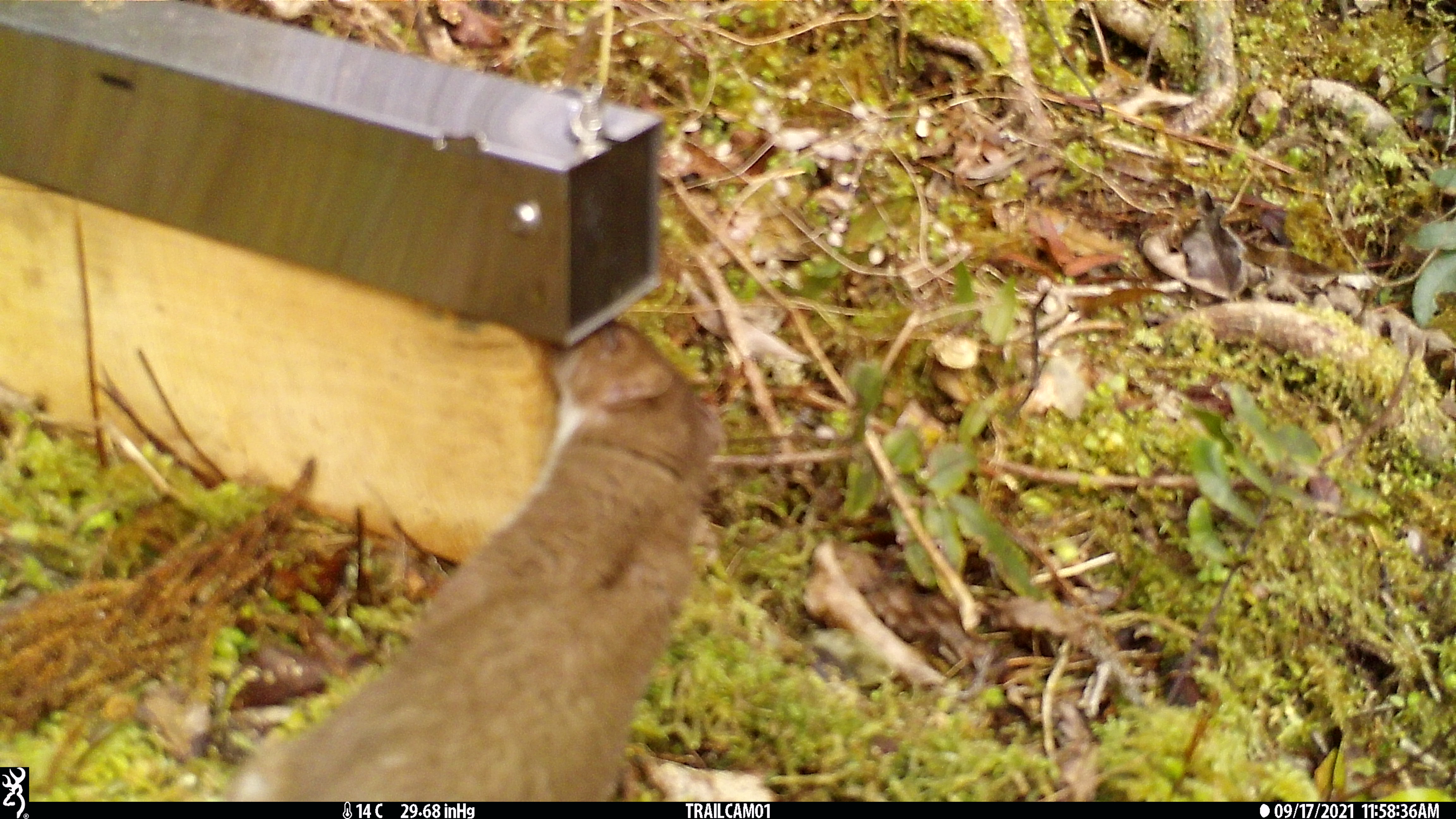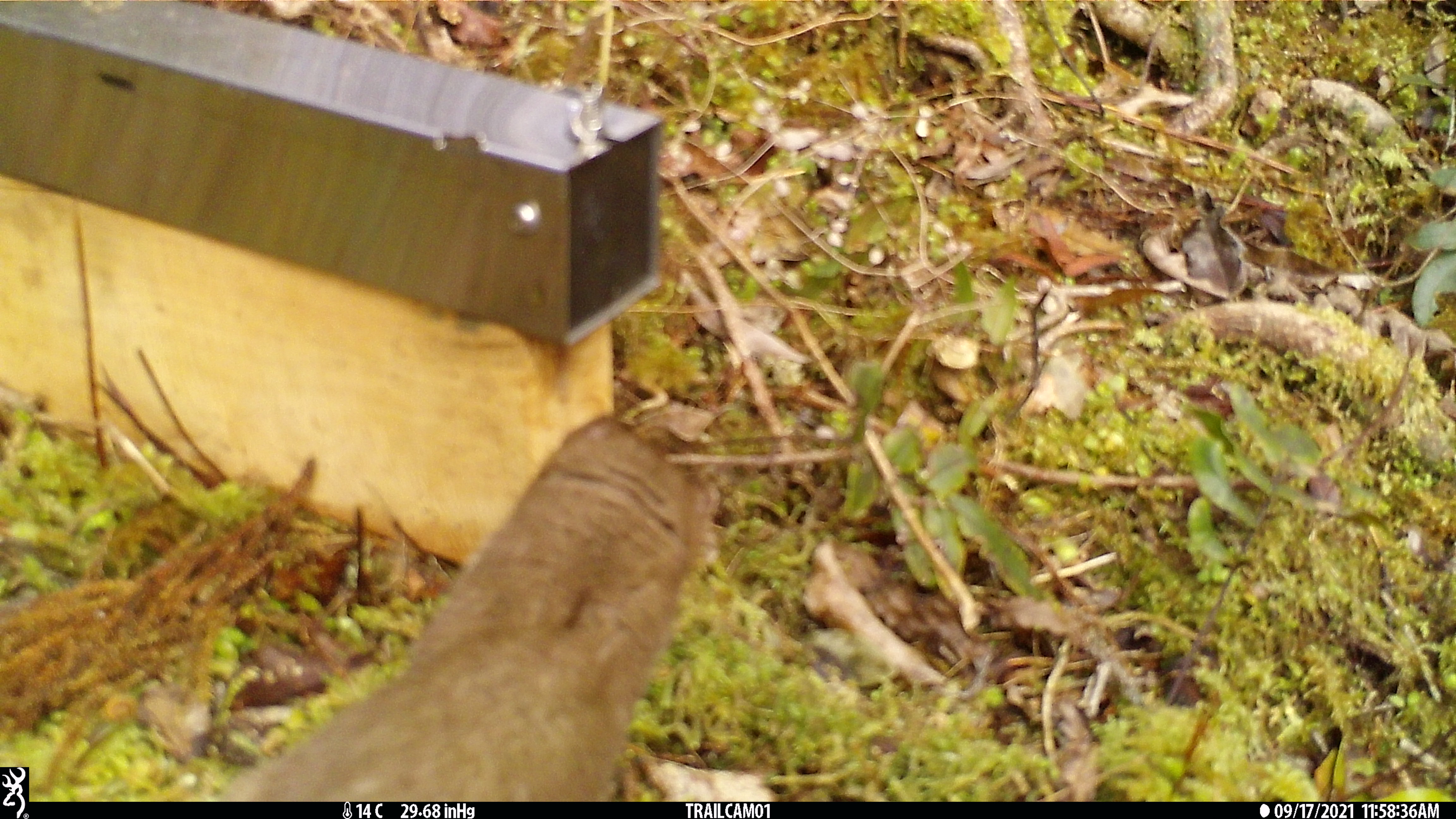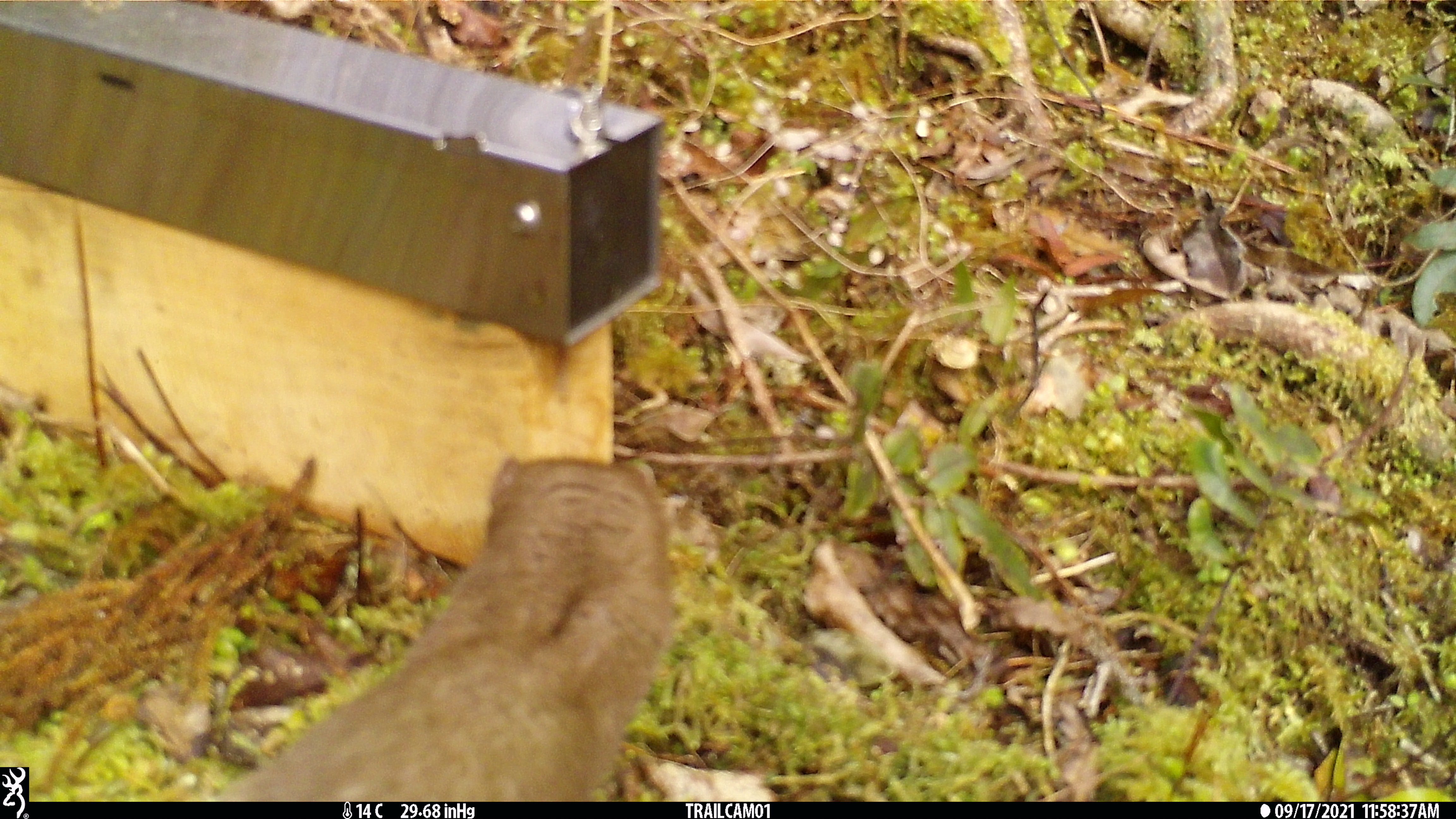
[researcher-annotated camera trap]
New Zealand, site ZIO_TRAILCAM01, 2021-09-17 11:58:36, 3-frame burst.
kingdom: Animalia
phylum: Chordata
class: Mammalia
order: Carnivora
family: Mustelidae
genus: Mustela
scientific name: Mustela erminea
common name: stoat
Stoat (Mustela erminea).